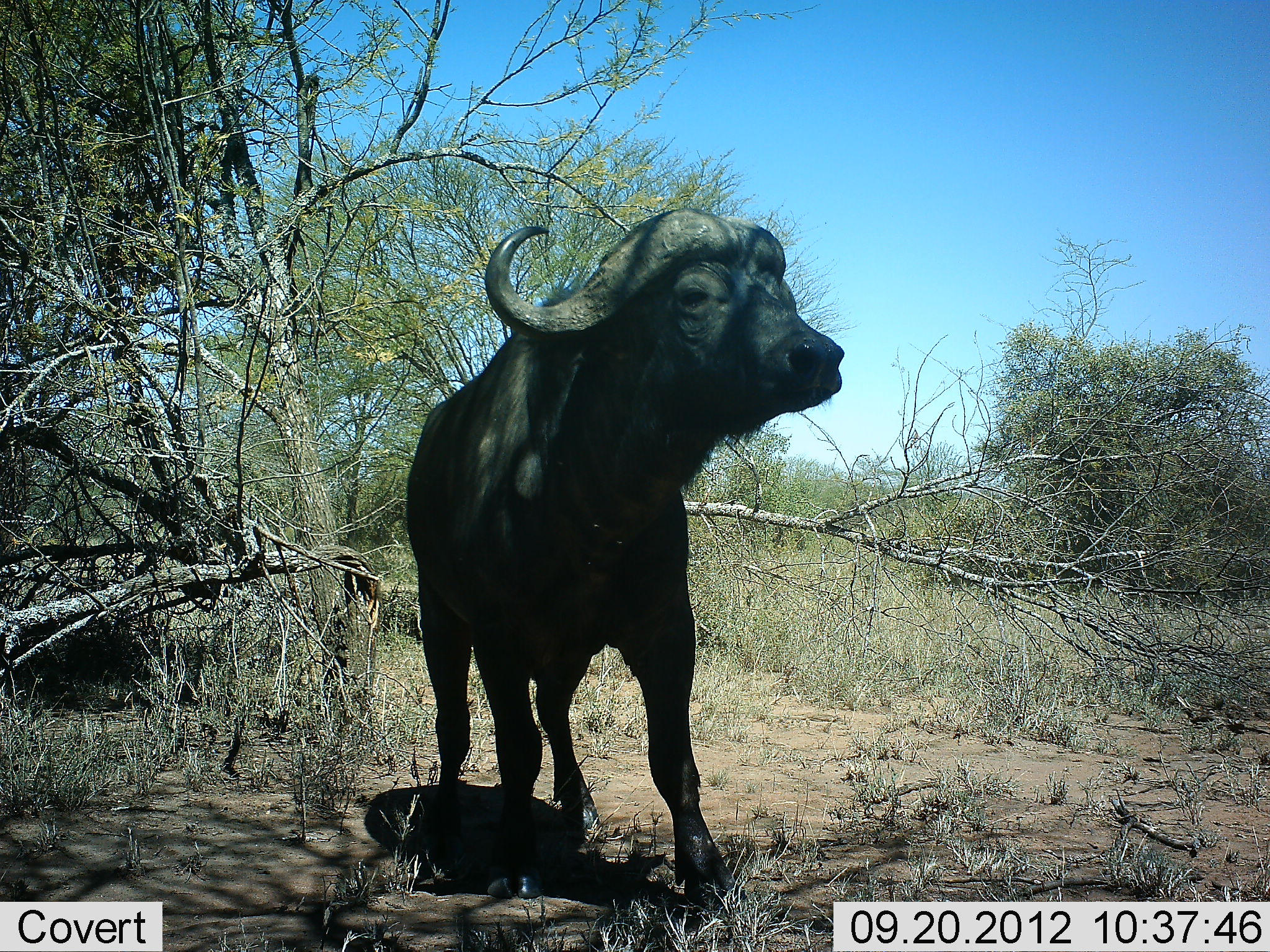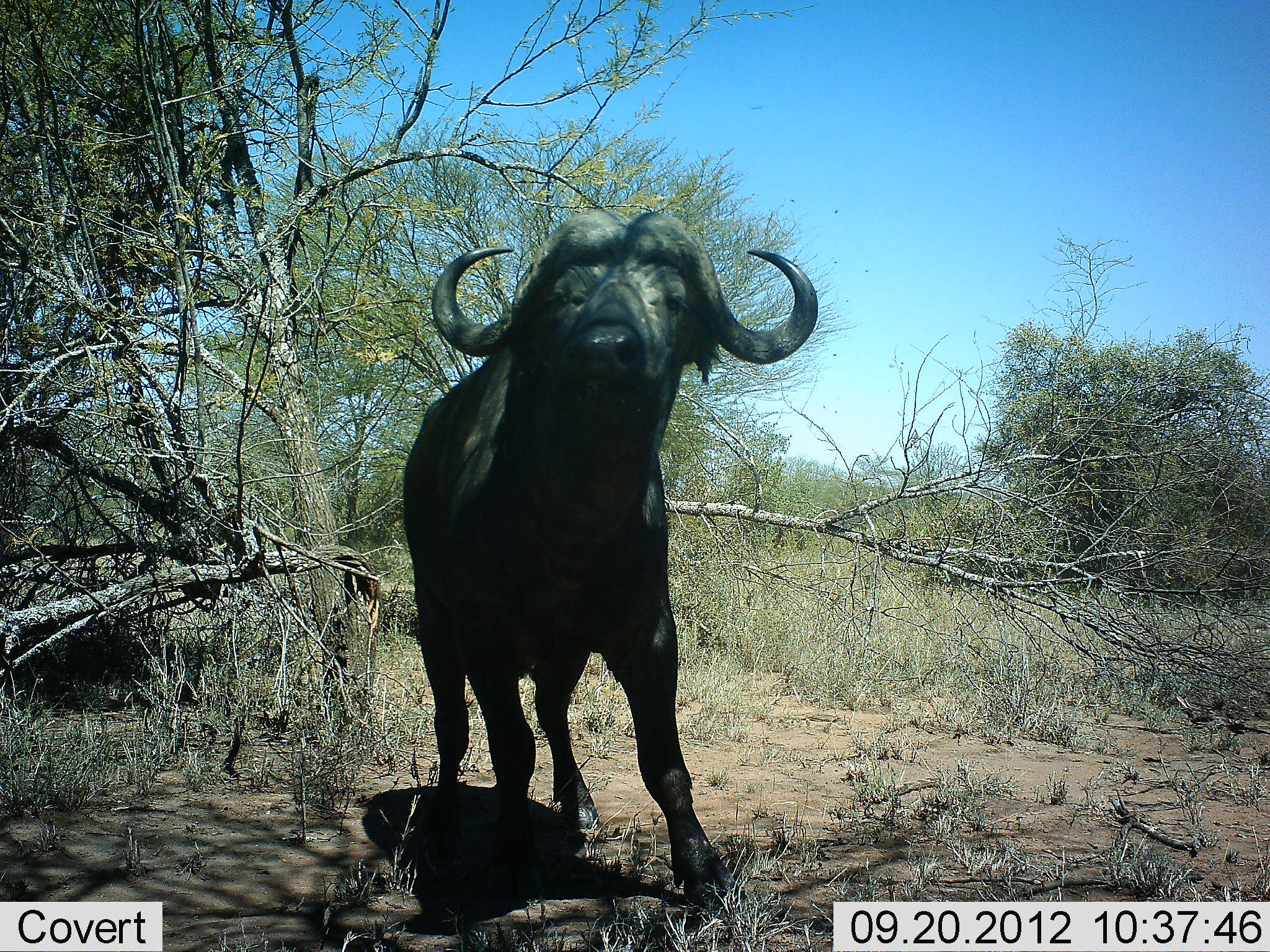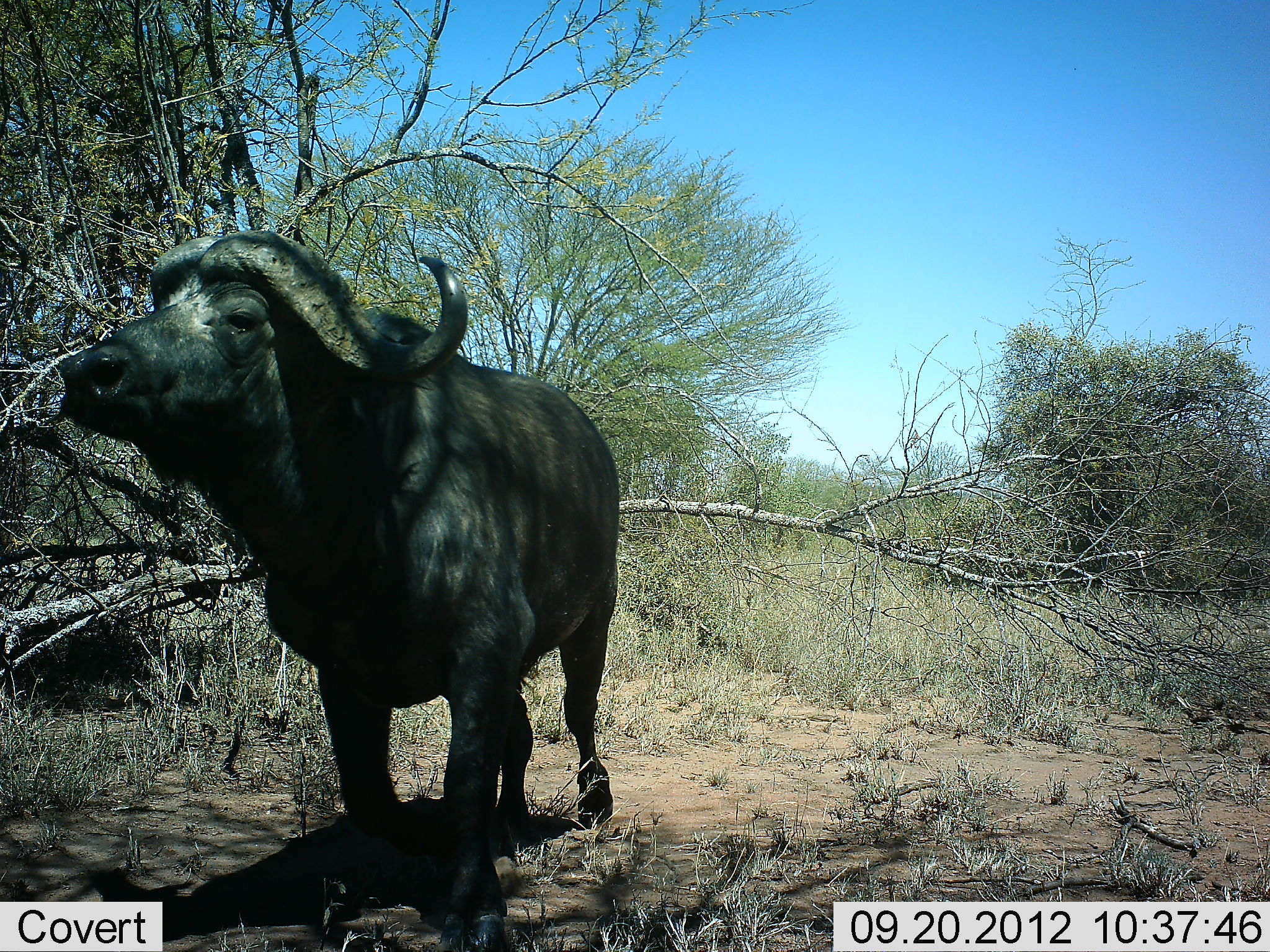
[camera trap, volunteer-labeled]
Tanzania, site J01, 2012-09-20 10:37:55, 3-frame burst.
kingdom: Animalia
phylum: Chordata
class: Mammalia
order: Artiodactyla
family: Bovidae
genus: Syncerus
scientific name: Syncerus caffer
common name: cape buffalo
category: buffalo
Buffalo (cape buffalo) (Syncerus caffer), count 1. Behavior (volunteer vote fractions): standing 40%, resting 0%, moving 60%, interacting 0%. Young present (vote fraction): 0%. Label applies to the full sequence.